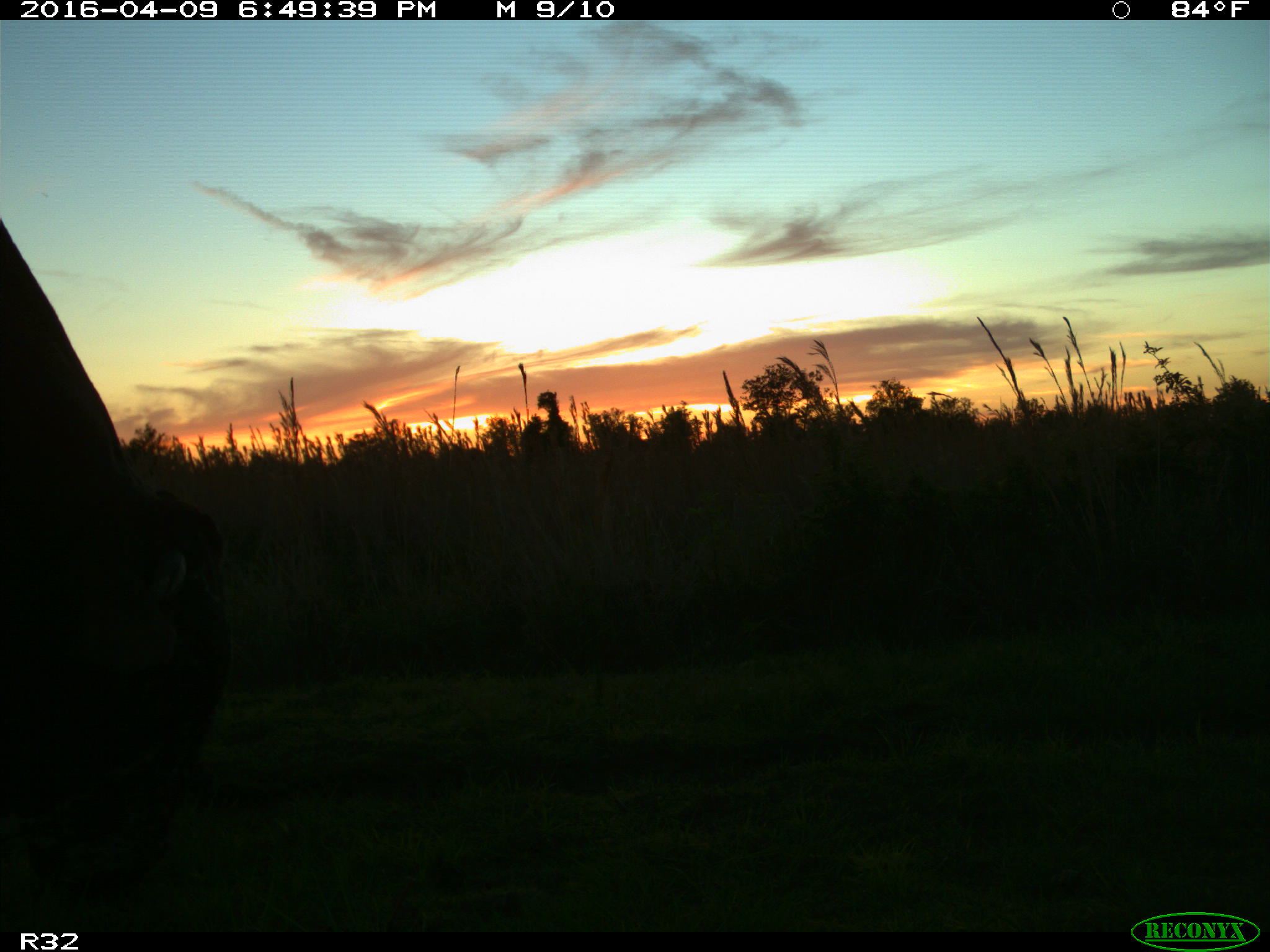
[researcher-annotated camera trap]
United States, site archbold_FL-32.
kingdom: Animalia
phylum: Chordata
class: Mammalia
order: Artiodactyla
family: Bovidae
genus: Bos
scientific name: Bos taurus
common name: domestic cow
Bos taurus (domestic cow).